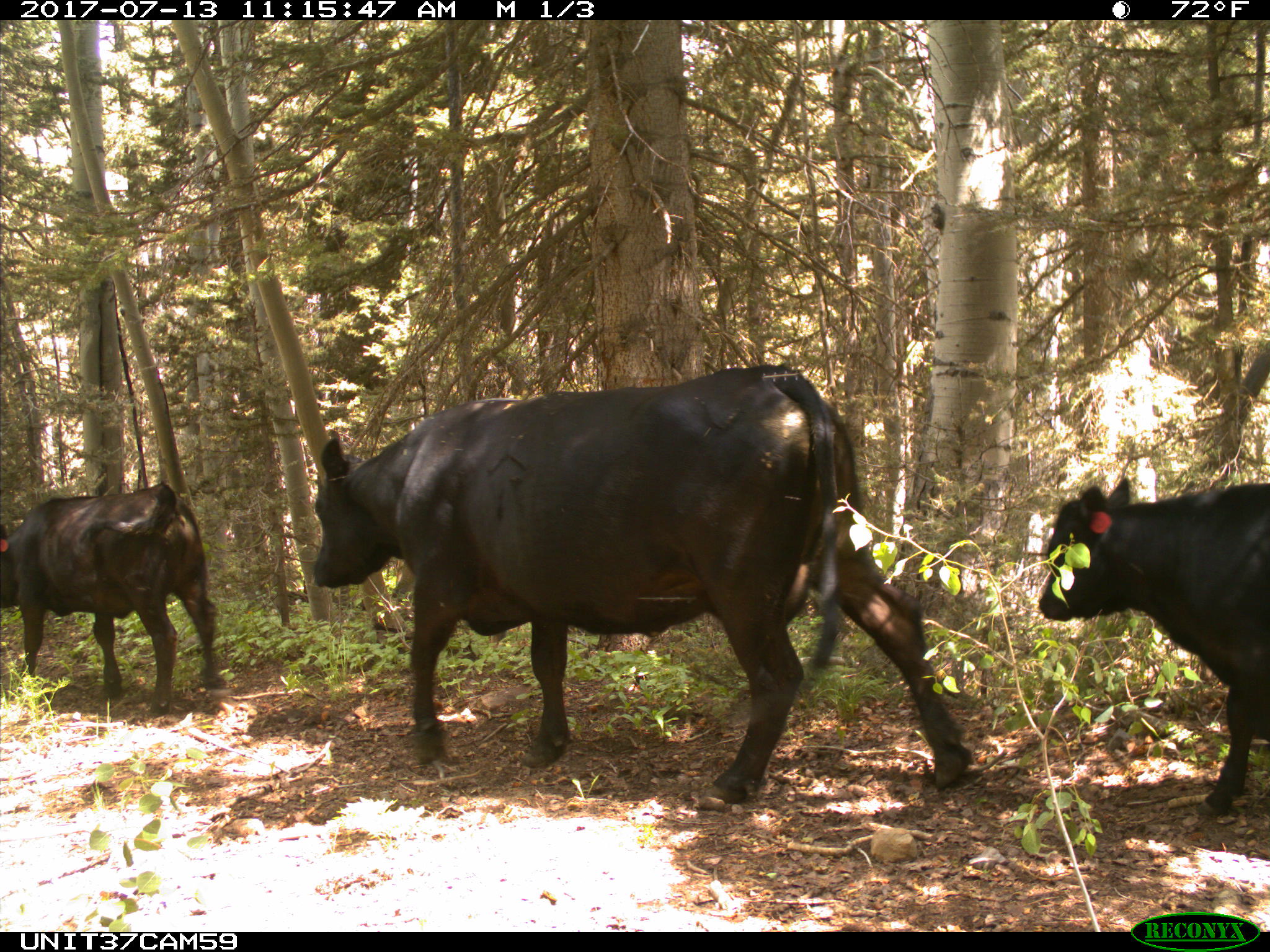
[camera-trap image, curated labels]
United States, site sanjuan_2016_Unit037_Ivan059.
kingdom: Animalia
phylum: Chordata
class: Mammalia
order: Artiodactyla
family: Bovidae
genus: Bos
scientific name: Bos taurus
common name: domestic cow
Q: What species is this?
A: Bos taurus (domestic cow).